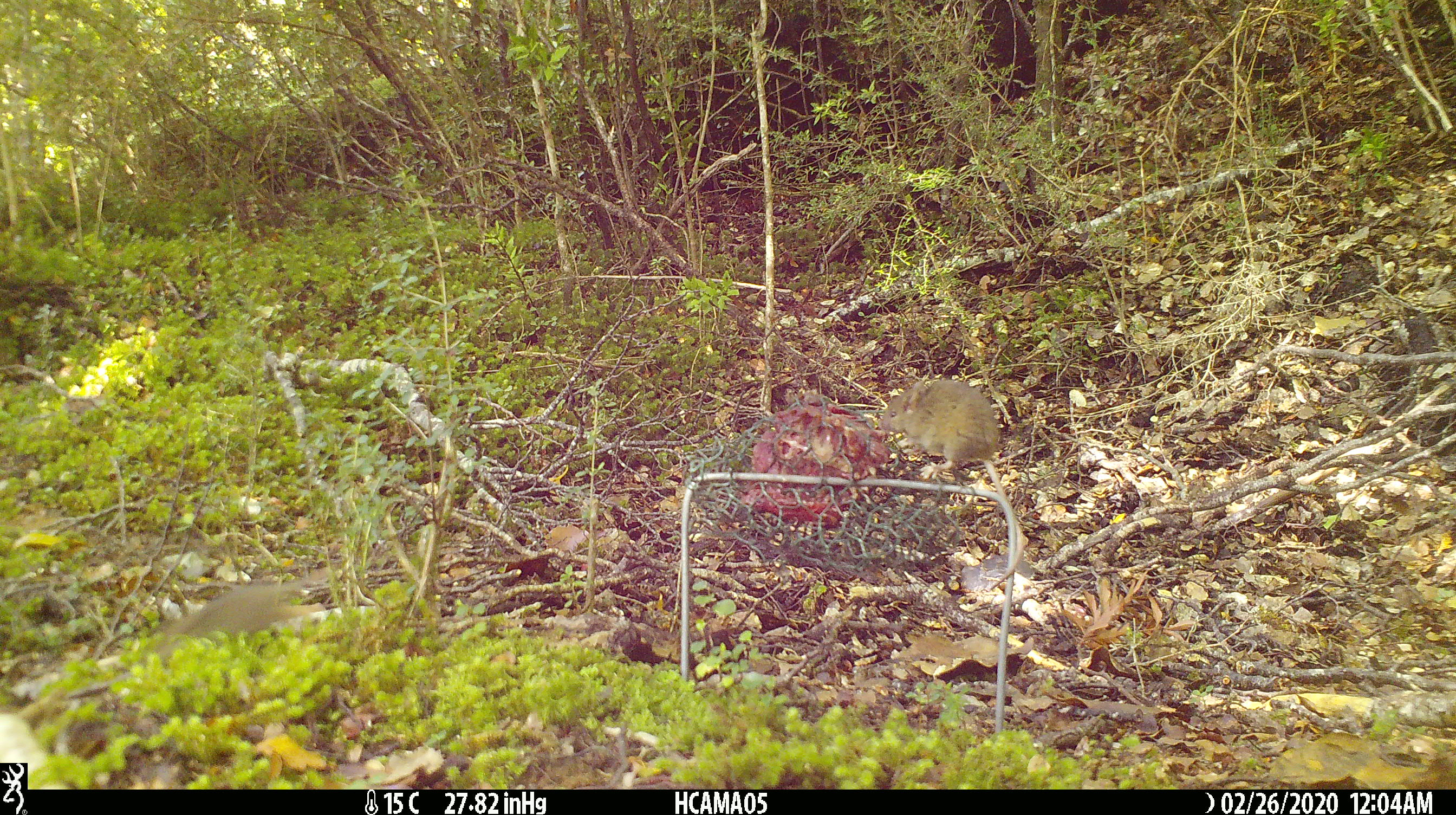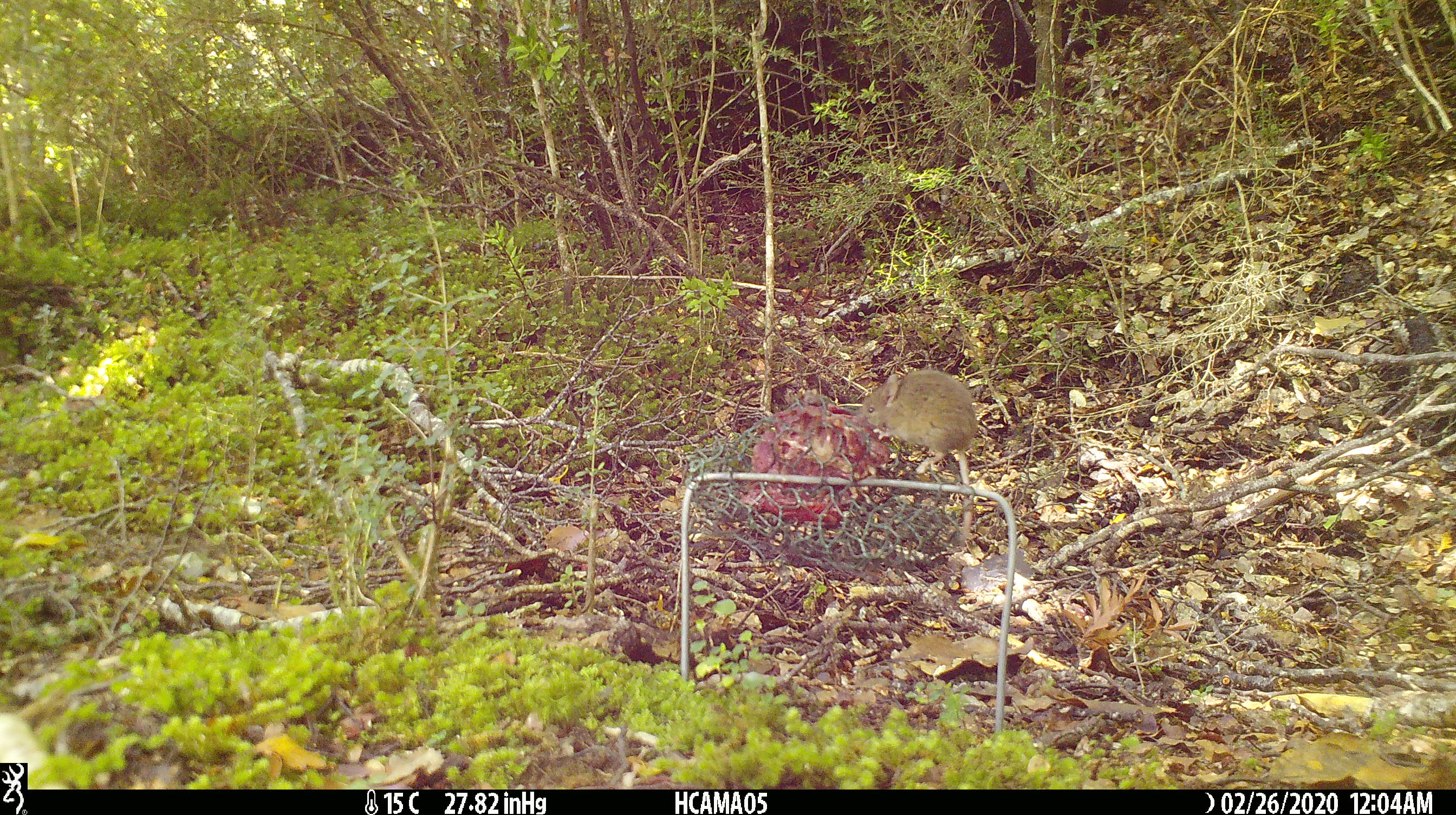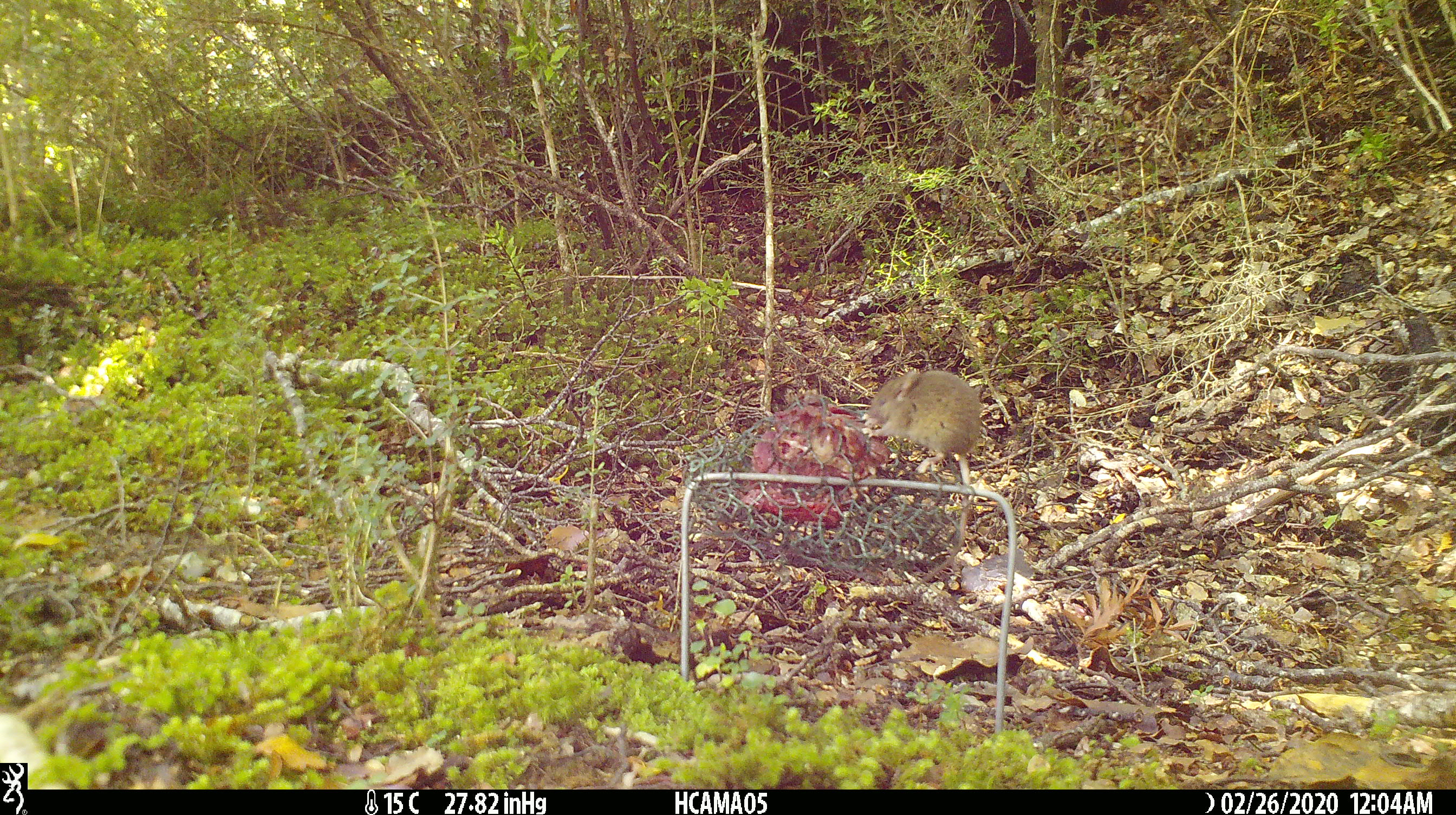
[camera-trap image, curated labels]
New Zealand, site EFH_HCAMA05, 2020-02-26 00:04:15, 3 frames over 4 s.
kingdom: Animalia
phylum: Chordata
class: Mammalia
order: Rodentia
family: Muridae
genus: Mus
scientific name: Mus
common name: mouse